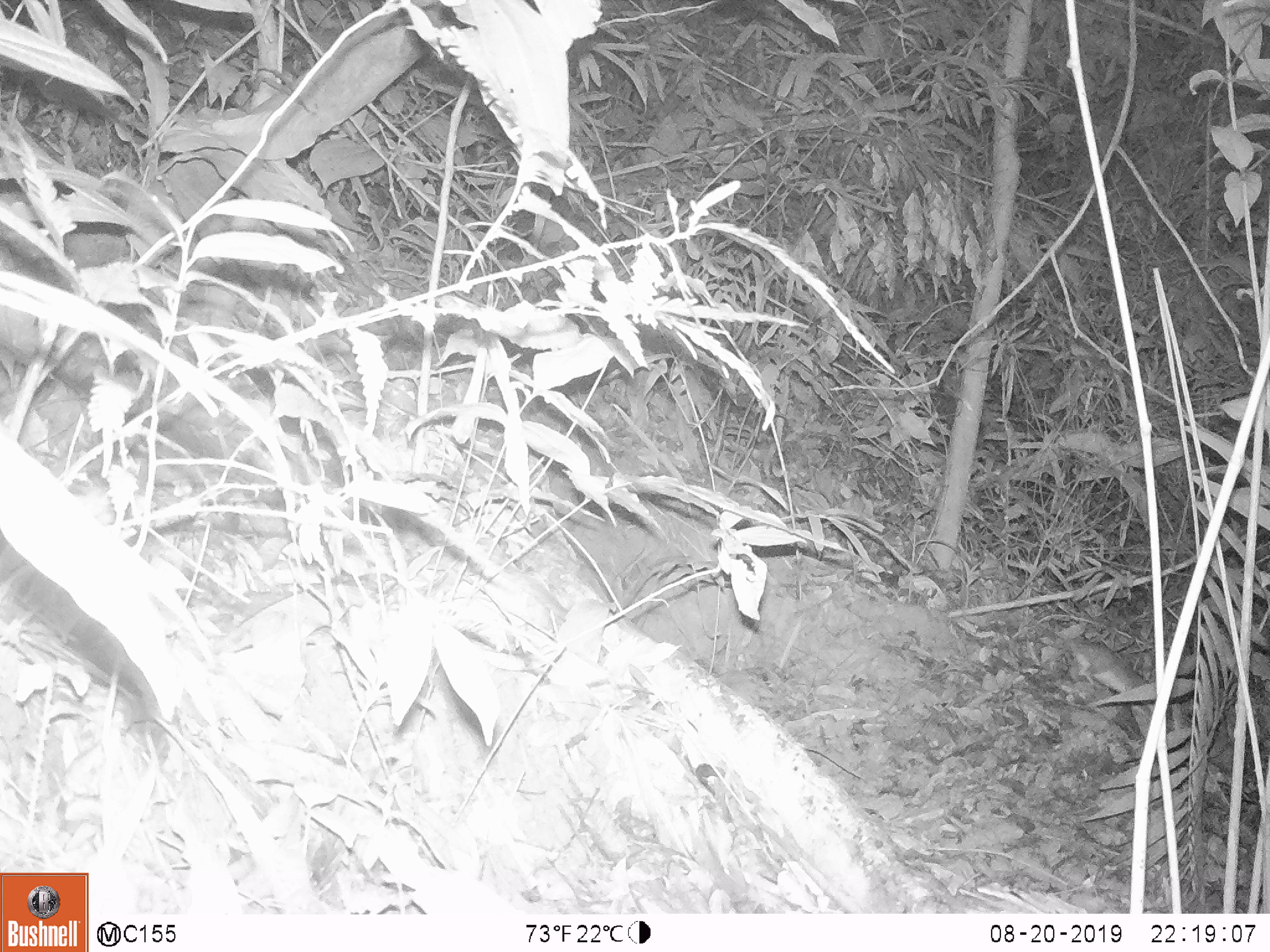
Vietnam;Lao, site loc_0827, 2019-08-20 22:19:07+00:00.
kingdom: Animalia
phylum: Chordata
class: Mammalia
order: Rodentia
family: Muridae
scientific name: Muridae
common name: old-world mice and rats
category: unidentified murid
Unidentified murid (old-world mice and rats) (Muridae). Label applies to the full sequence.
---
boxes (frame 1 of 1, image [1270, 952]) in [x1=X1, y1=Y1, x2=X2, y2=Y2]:
unidentified murid: [x1=1014, y1=608, x2=1157, y2=711]